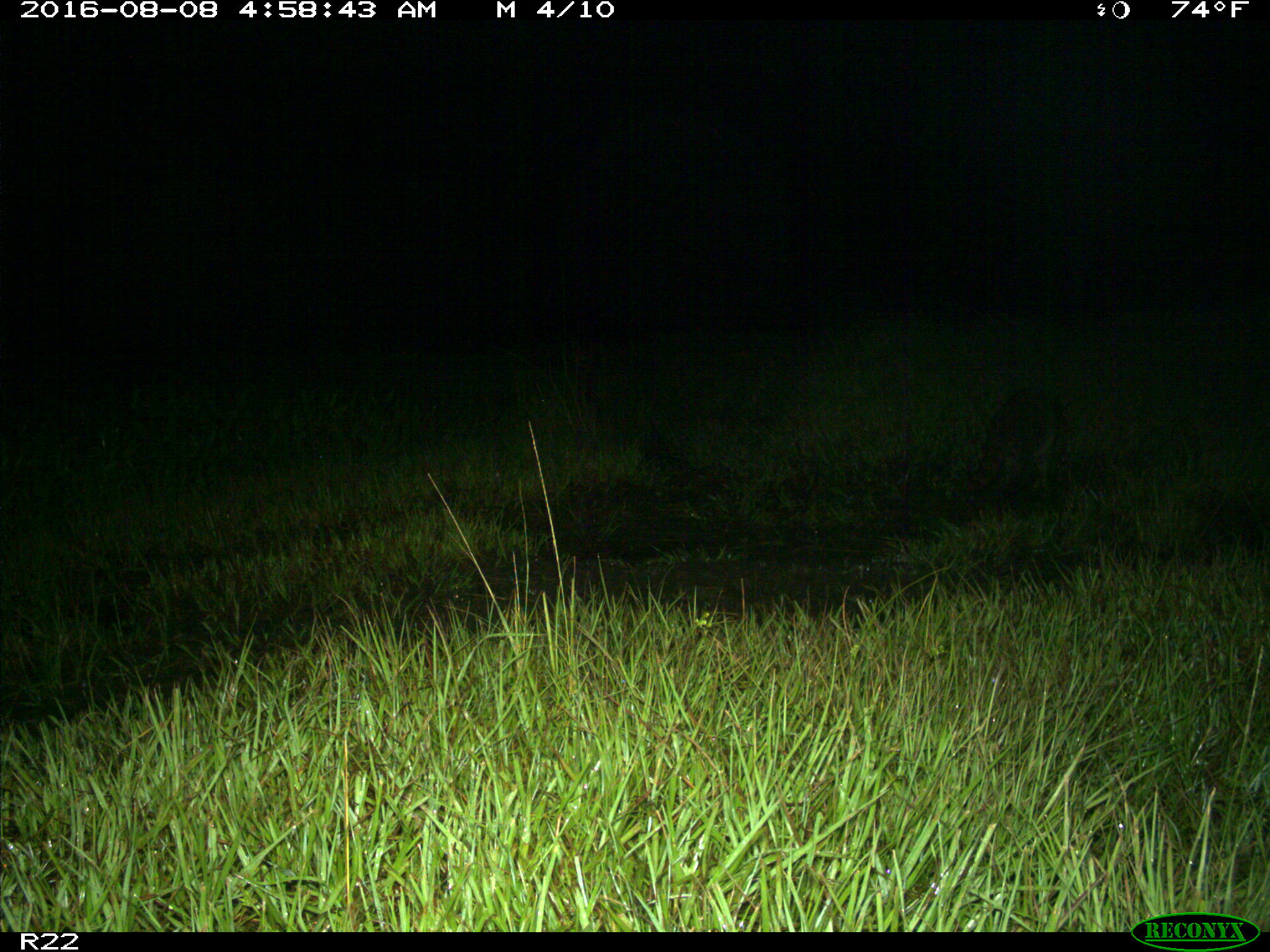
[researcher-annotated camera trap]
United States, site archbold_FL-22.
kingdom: Animalia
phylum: Chordata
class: Mammalia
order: Carnivora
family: Procyonidae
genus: Procyon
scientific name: Procyon lotor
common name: common raccoon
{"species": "Procyon lotor (common raccoon)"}